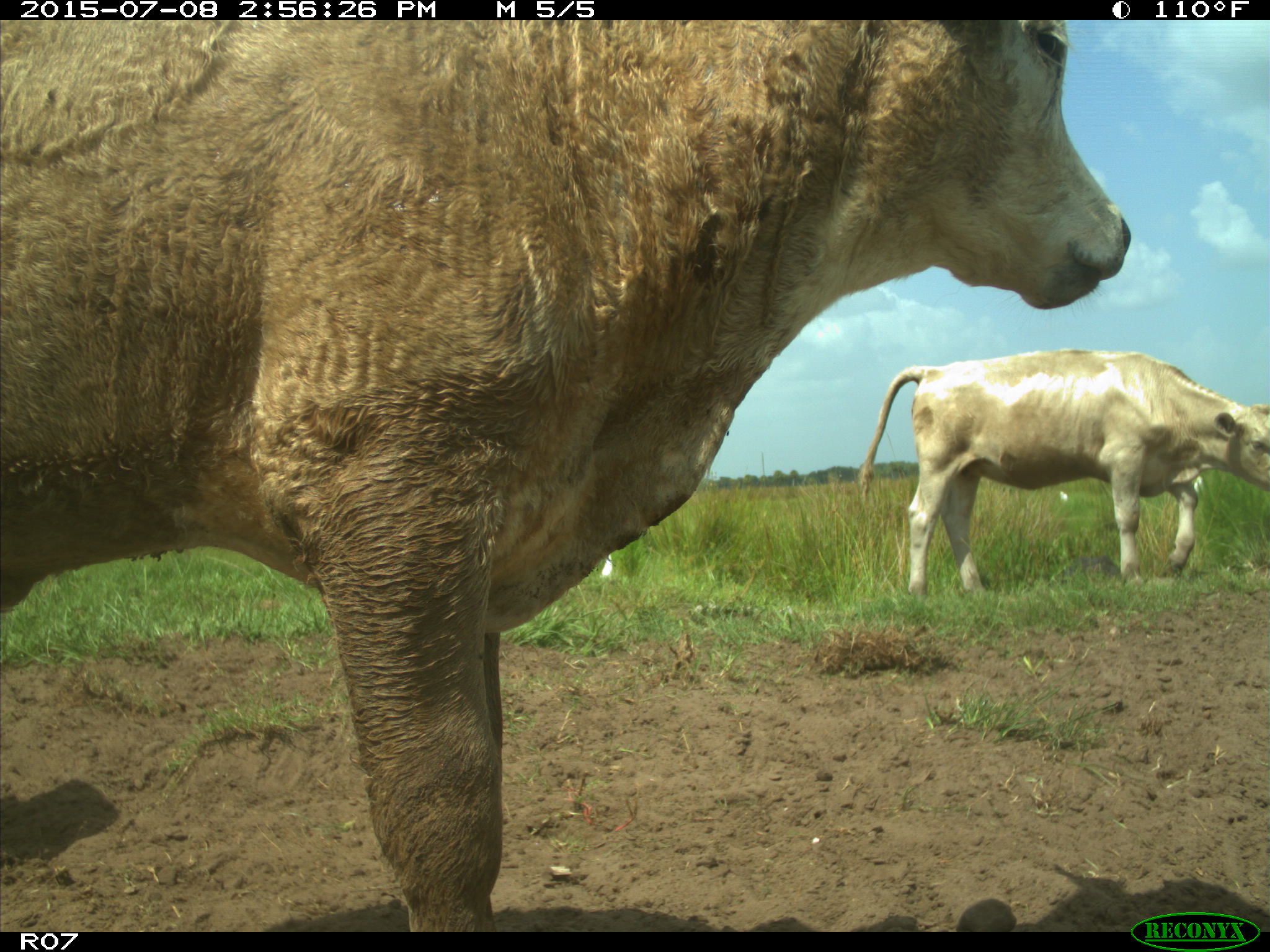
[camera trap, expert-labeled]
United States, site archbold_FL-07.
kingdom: Animalia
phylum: Chordata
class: Mammalia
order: Artiodactyla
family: Bovidae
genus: Bos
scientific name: Bos taurus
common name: domestic cow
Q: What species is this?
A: Bos taurus (domestic cow).